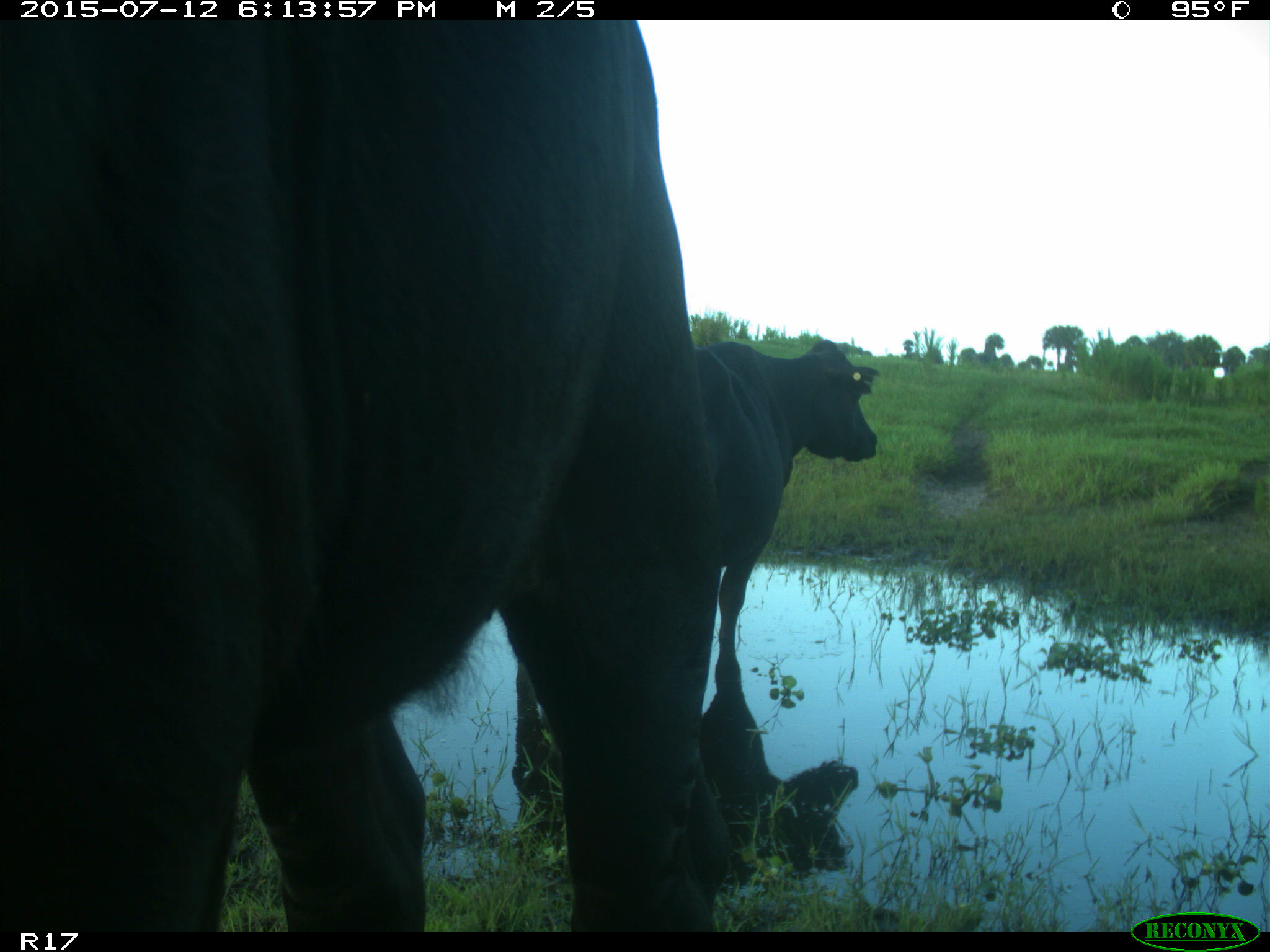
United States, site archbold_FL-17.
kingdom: Animalia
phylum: Chordata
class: Mammalia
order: Artiodactyla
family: Bovidae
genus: Bos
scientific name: Bos taurus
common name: domestic cow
Bos taurus (domestic cow).